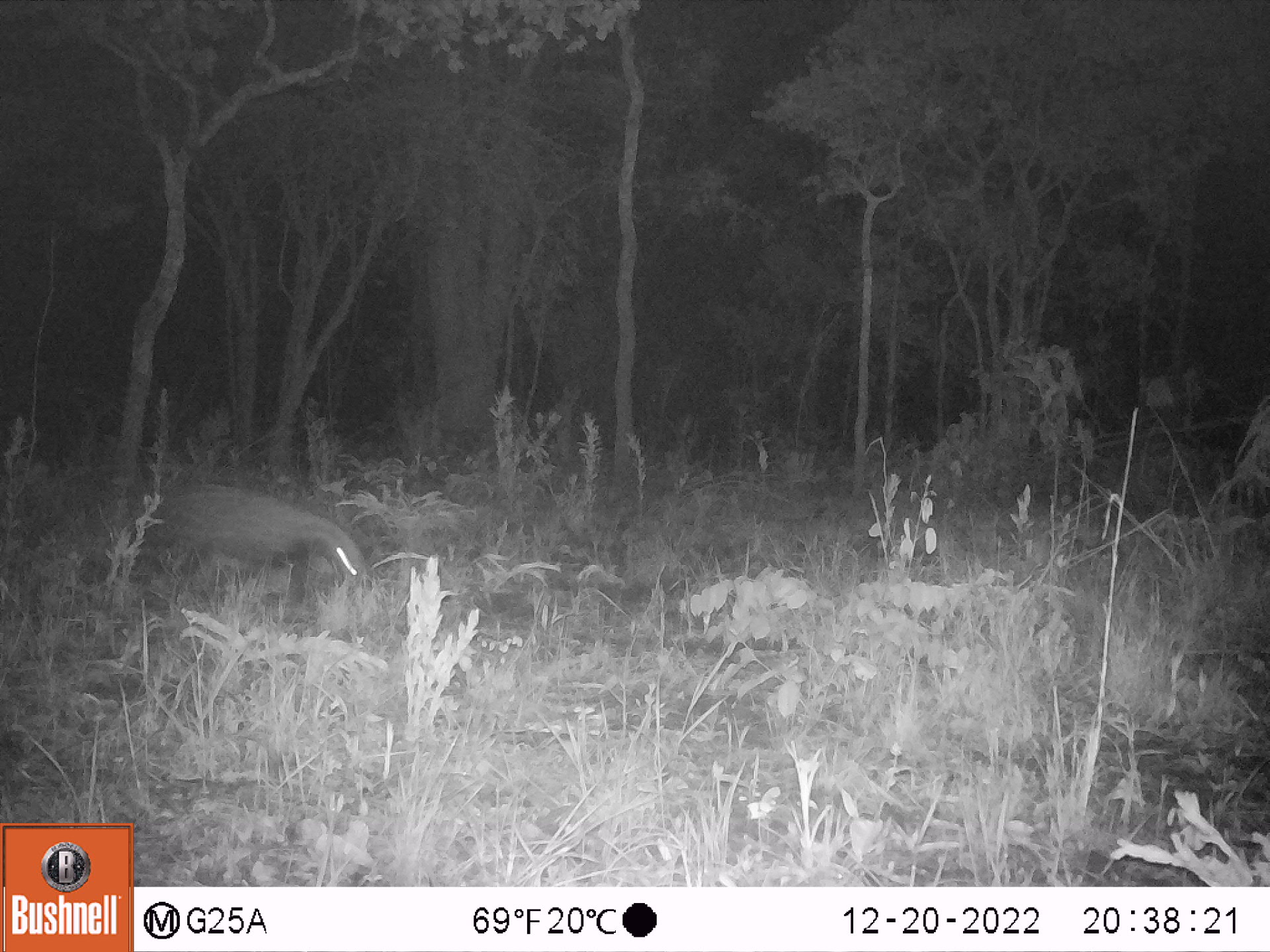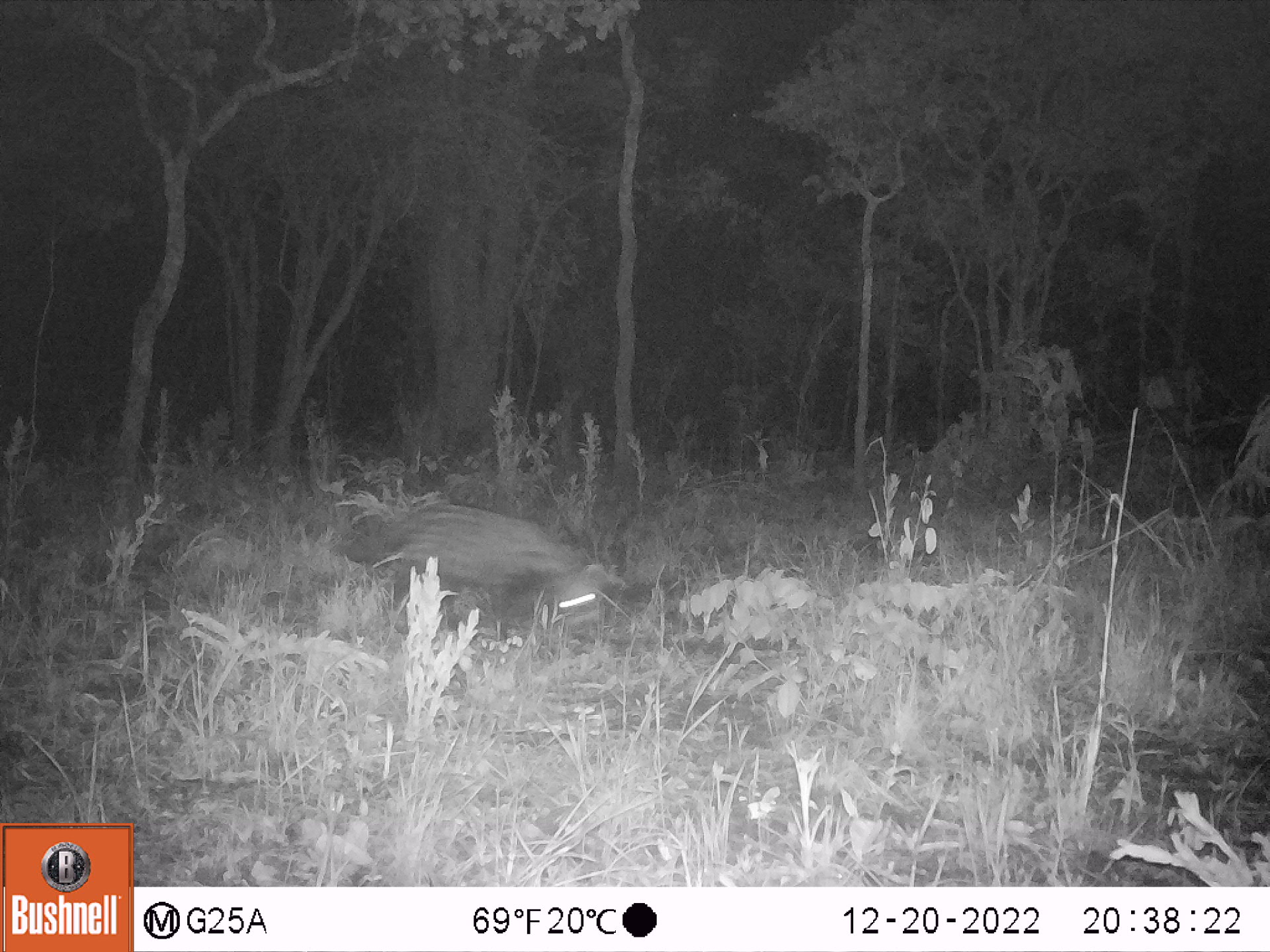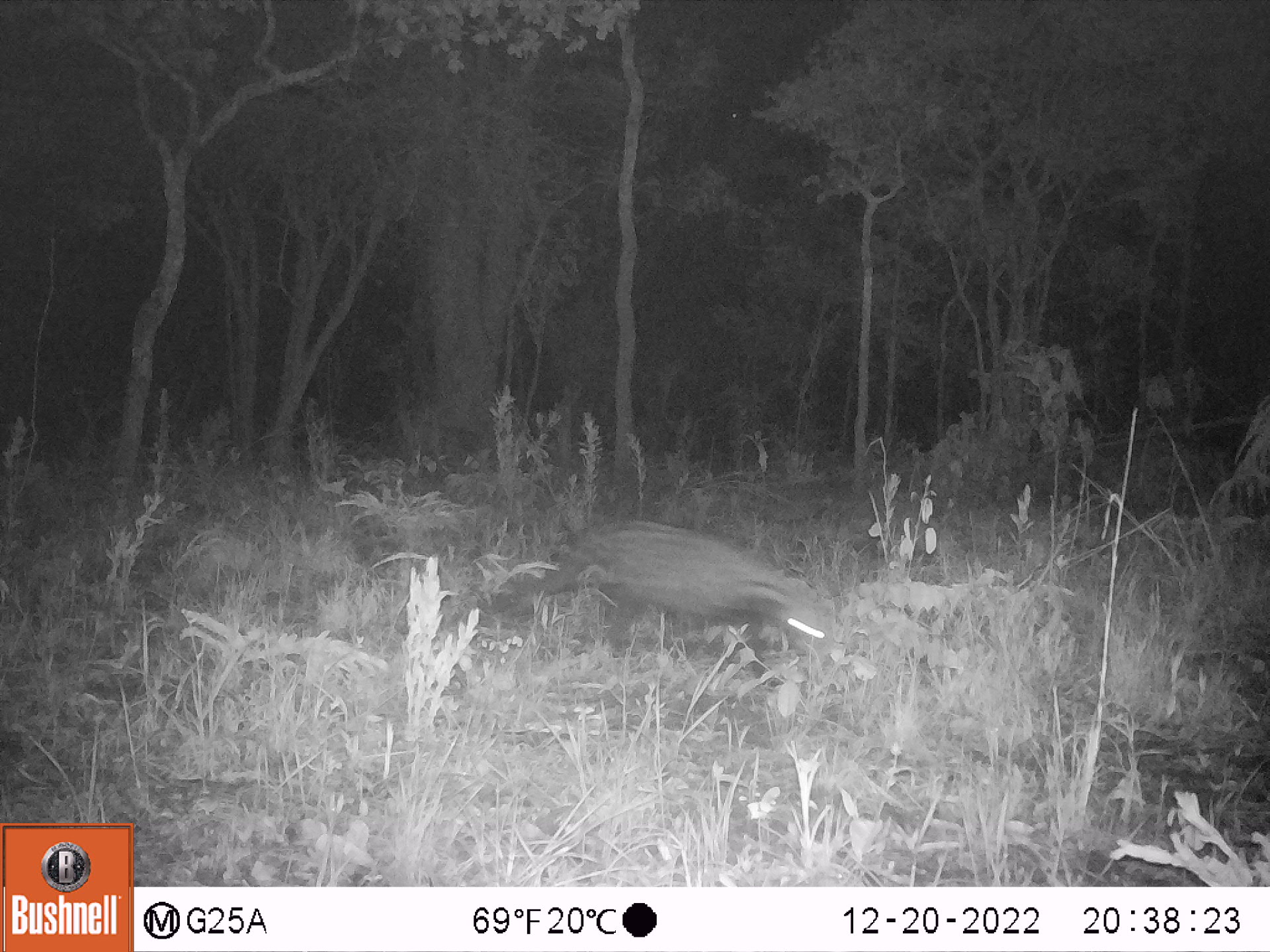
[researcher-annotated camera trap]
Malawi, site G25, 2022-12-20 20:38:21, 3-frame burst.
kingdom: Animalia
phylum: Chordata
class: Mammalia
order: Carnivora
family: Viverridae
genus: Civettictis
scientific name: Civettictis civetta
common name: african civet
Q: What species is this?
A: African civet (Civettictis civetta).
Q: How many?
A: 1.